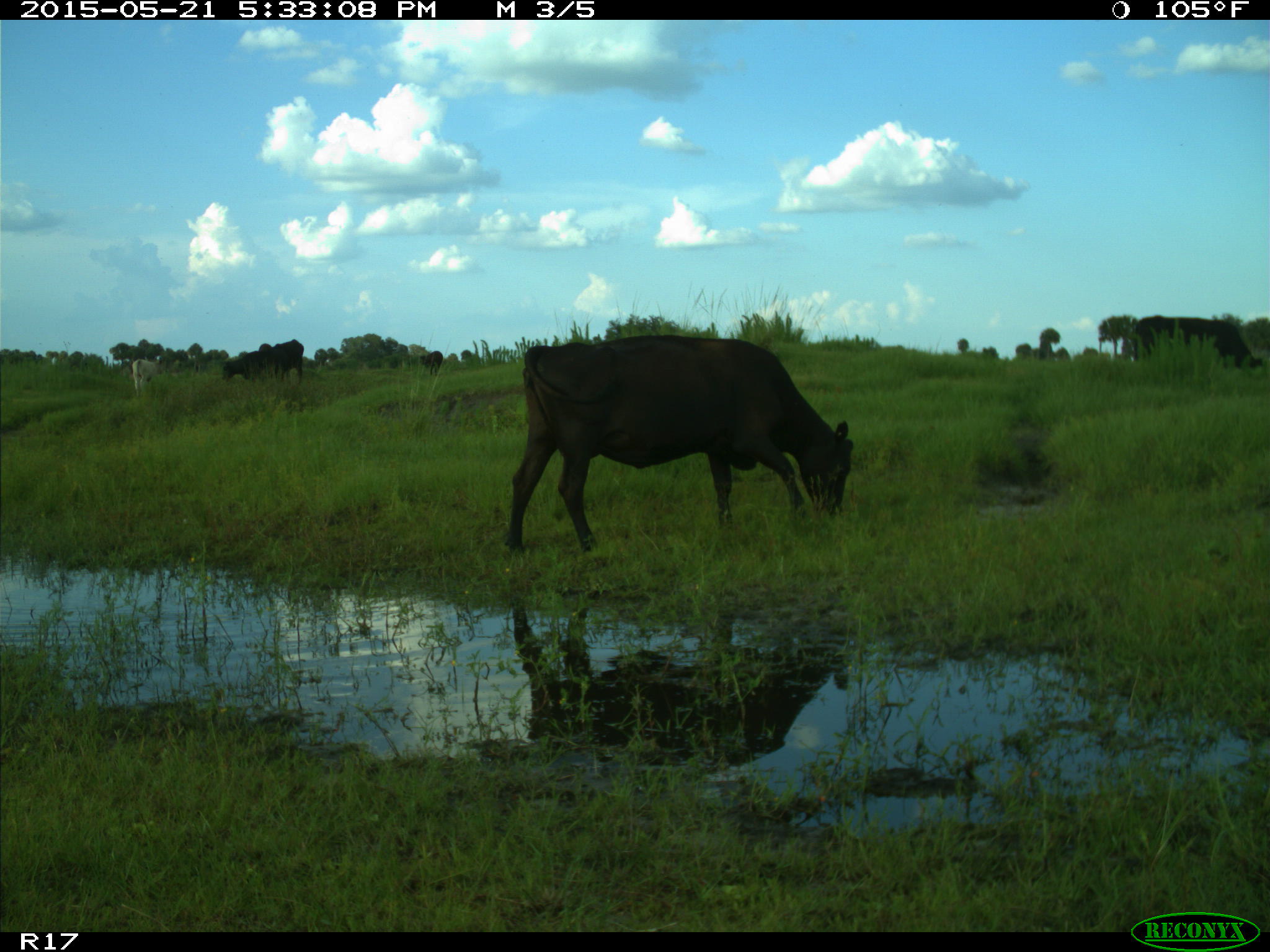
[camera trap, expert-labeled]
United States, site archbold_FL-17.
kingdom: Animalia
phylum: Chordata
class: Mammalia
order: Artiodactyla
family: Bovidae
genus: Bos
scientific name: Bos taurus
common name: domestic cow